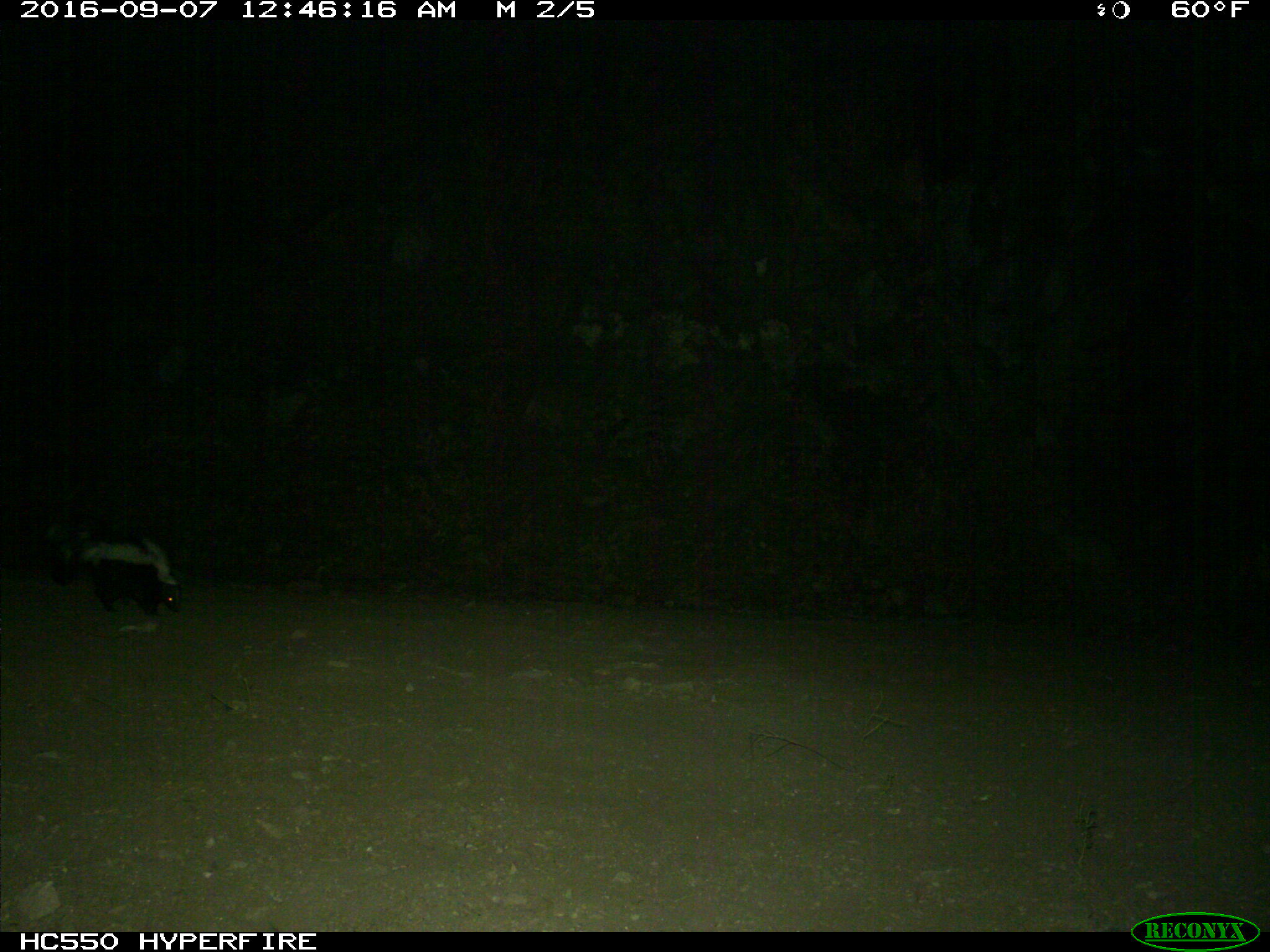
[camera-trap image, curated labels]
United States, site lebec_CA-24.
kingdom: Animalia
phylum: Chordata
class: Mammalia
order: Carnivora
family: Mephitidae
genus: Mephitis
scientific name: Mephitis mephitis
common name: striped skunk